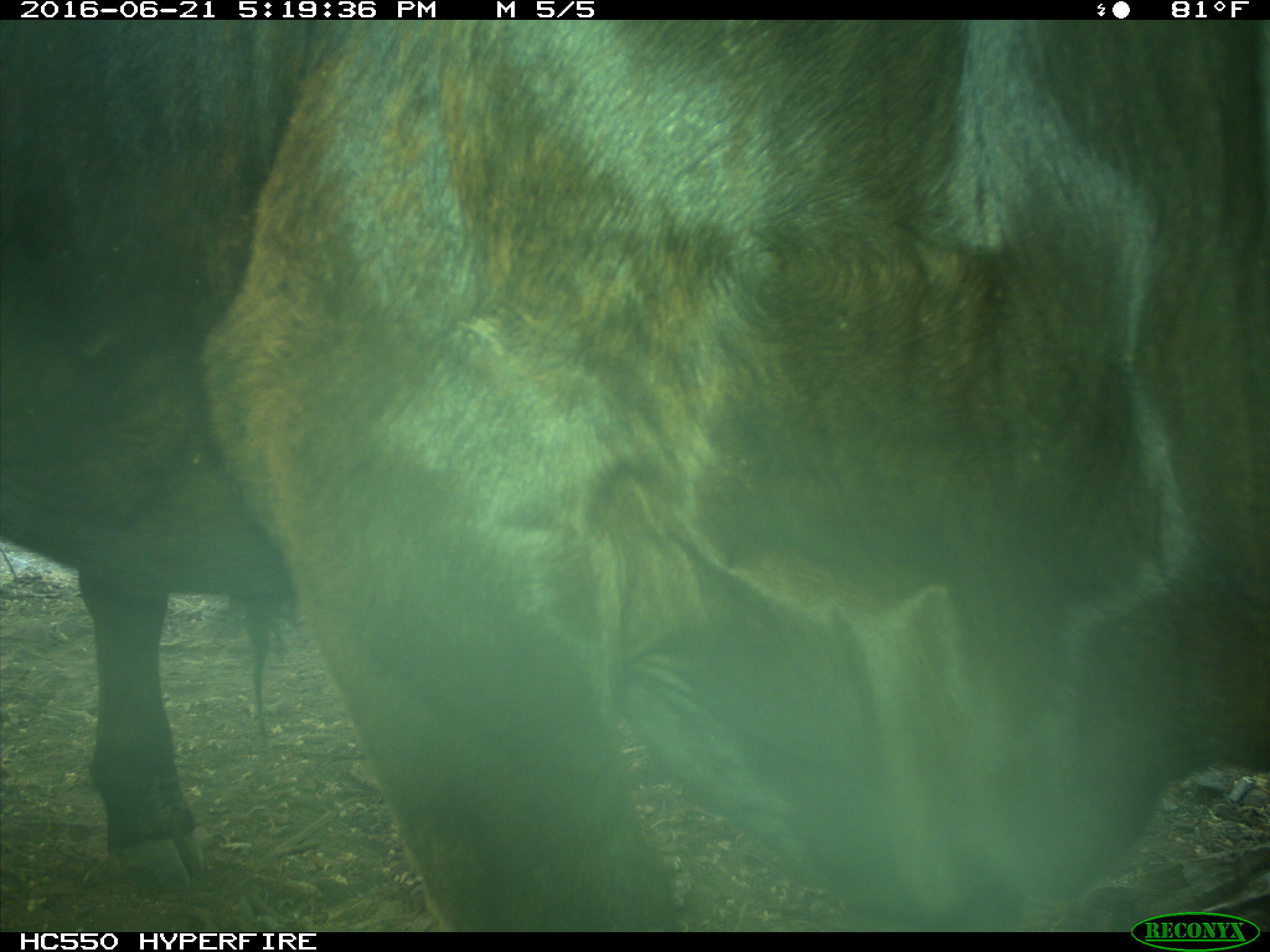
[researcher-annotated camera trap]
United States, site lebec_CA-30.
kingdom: Animalia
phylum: Chordata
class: Mammalia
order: Artiodactyla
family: Bovidae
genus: Bos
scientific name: Bos taurus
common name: domestic cow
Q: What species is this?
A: Bos taurus (domestic cow).